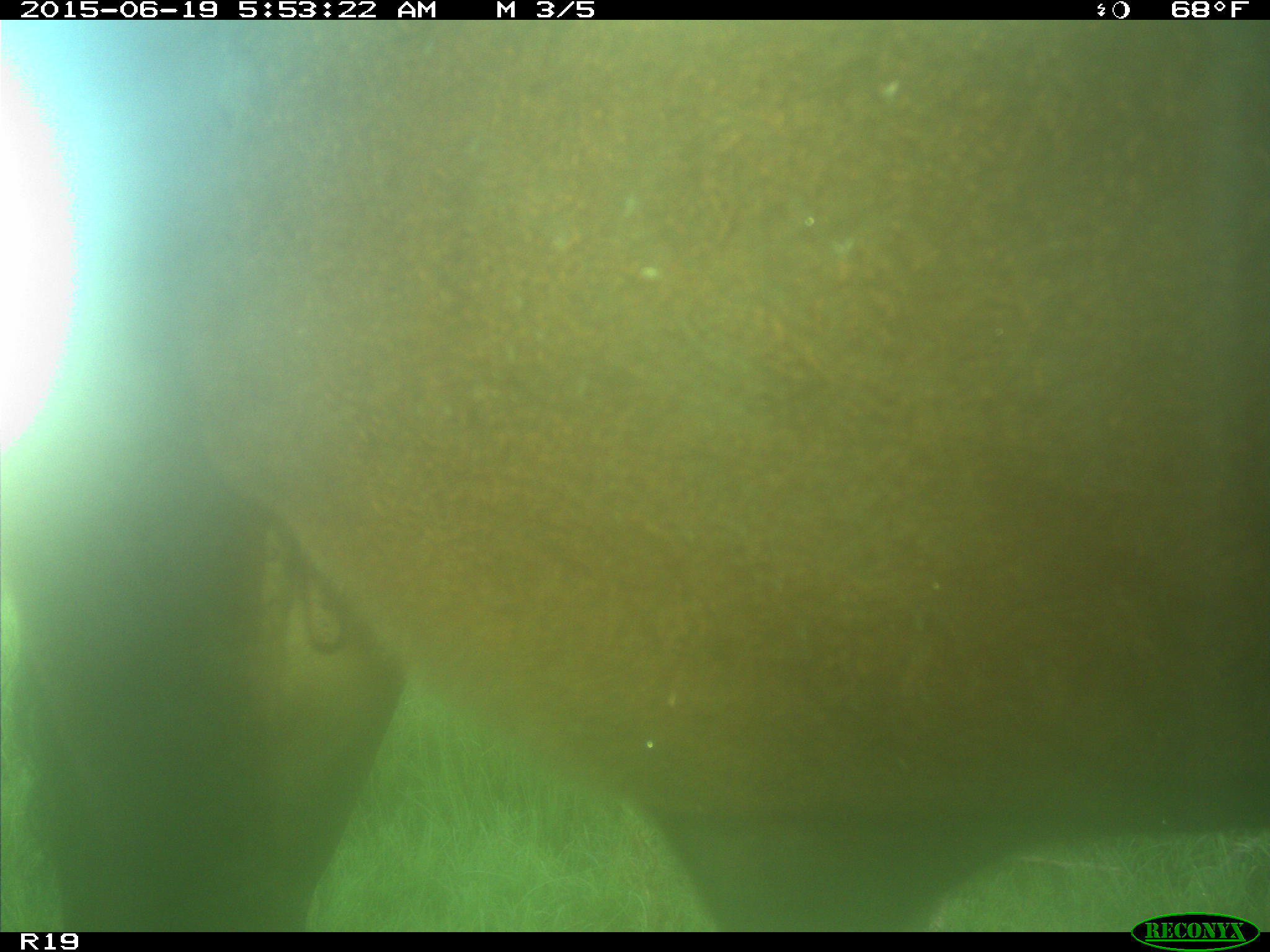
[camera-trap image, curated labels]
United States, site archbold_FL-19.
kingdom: Animalia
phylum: Chordata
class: Mammalia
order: Artiodactyla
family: Bovidae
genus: Bos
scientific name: Bos taurus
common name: domestic cow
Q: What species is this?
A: Bos taurus (domestic cow).